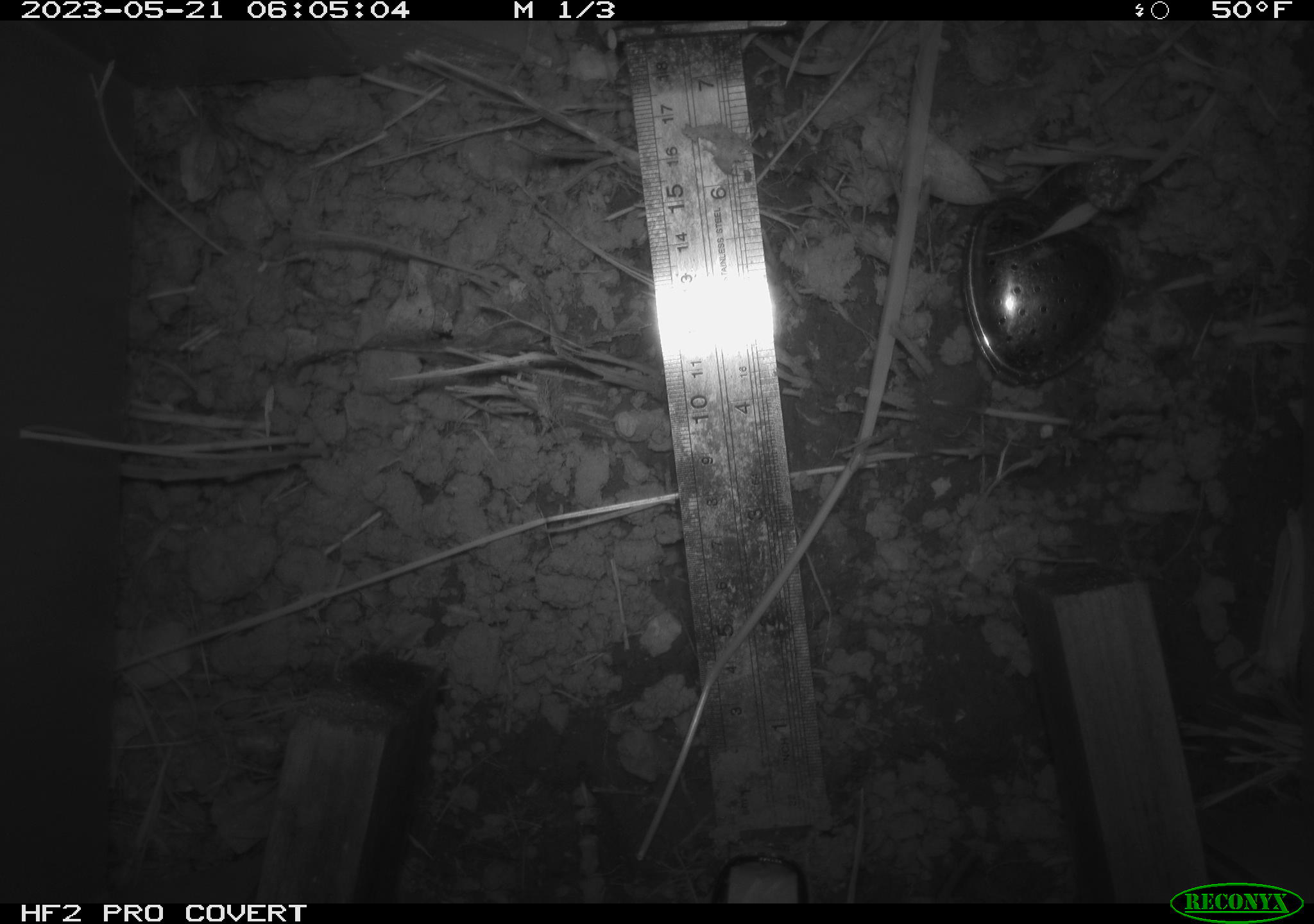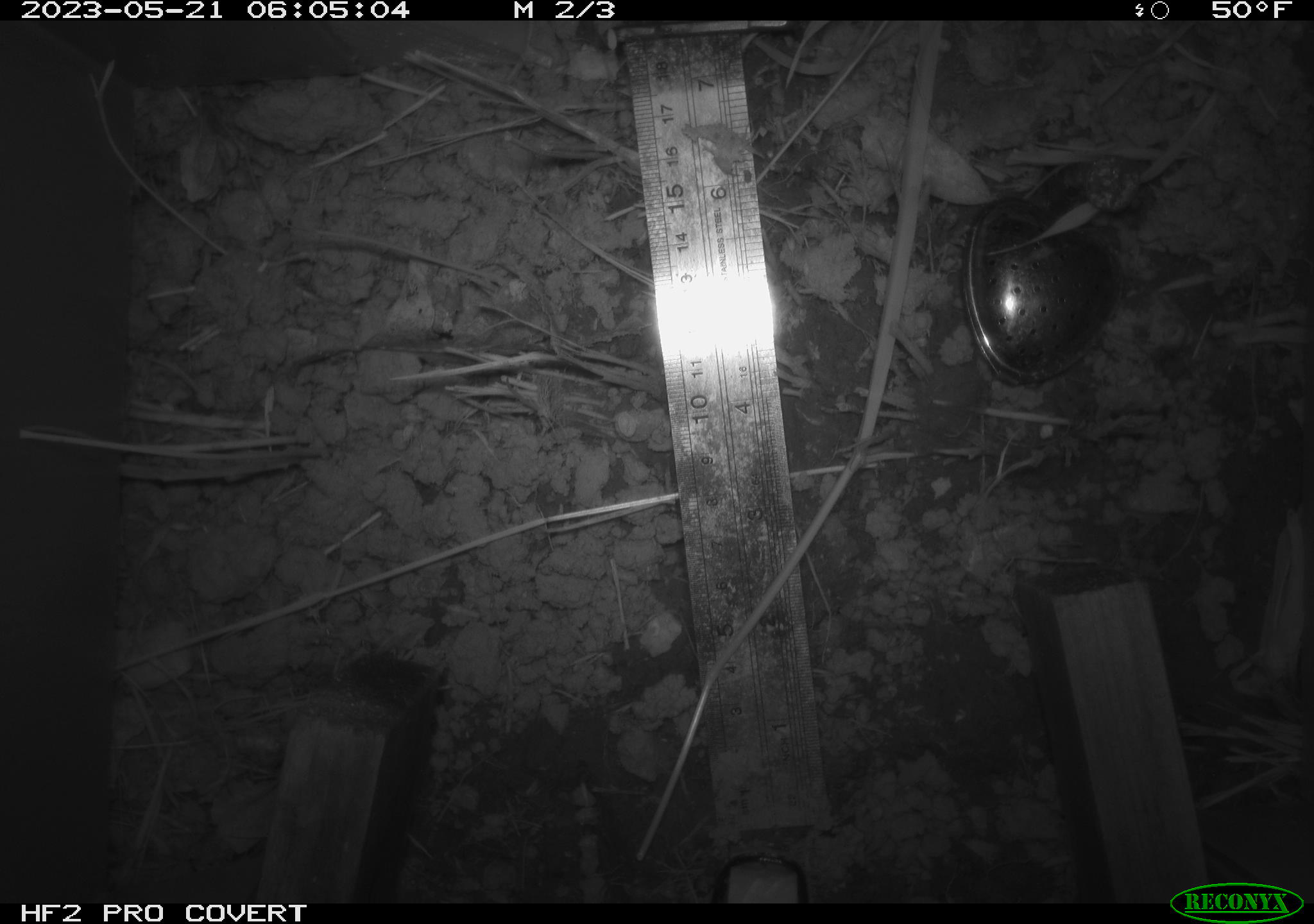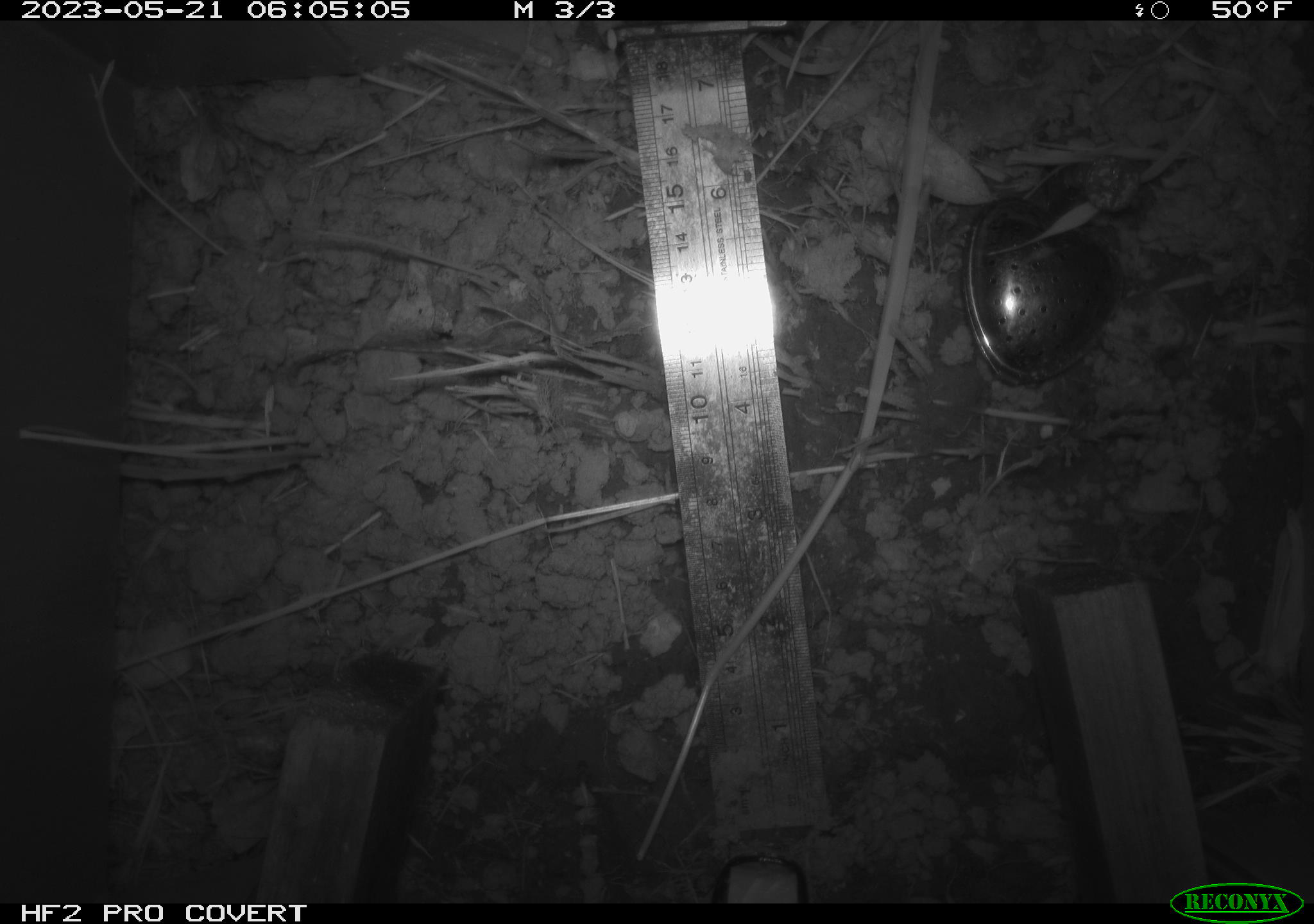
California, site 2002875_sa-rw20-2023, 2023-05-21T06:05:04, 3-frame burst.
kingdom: Animalia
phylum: Chordata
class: Mammalia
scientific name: Mammalia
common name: mammal